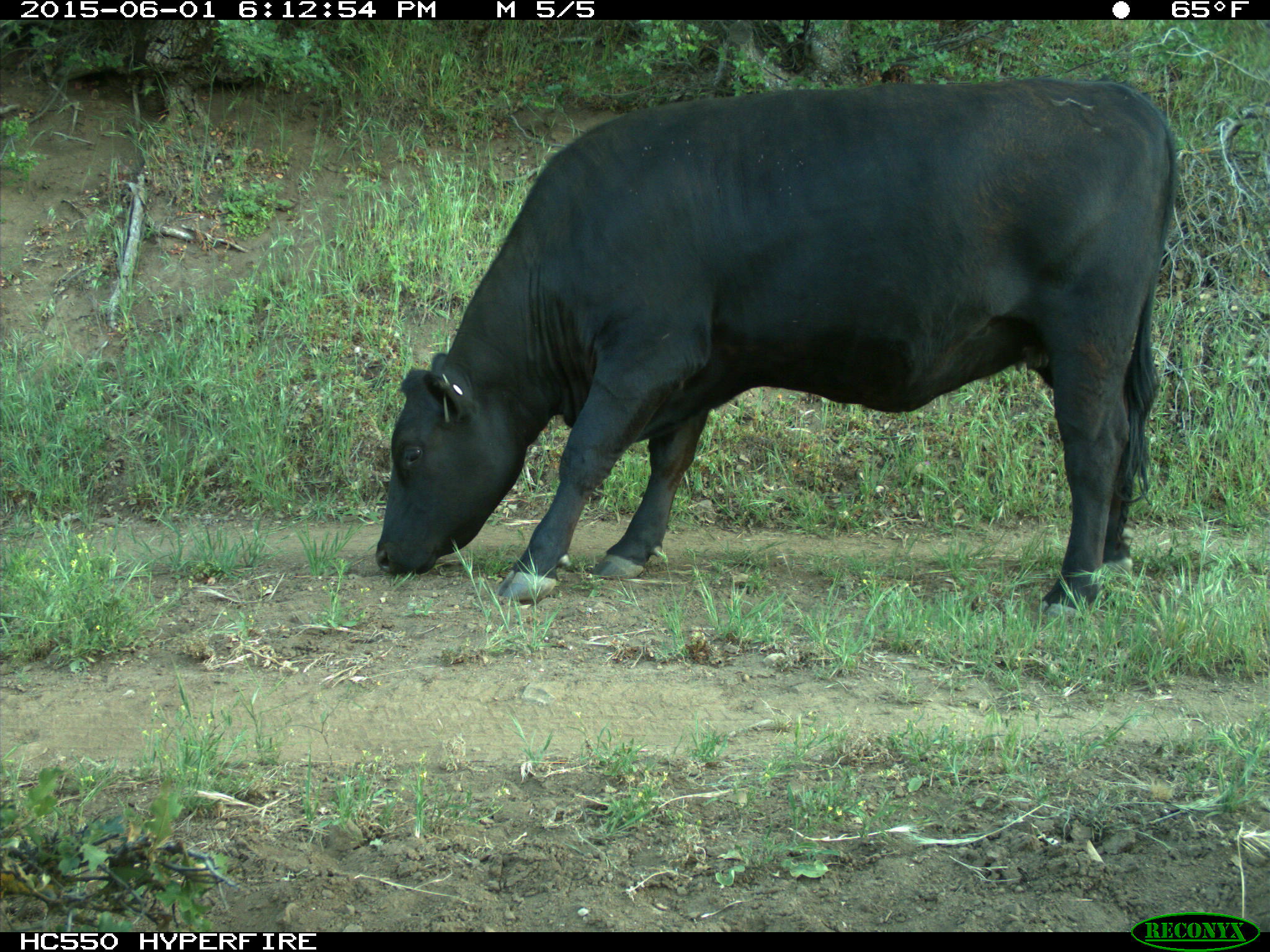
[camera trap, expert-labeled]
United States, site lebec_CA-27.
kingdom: Animalia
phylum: Chordata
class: Mammalia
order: Artiodactyla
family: Bovidae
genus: Bos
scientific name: Bos taurus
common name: domestic cow